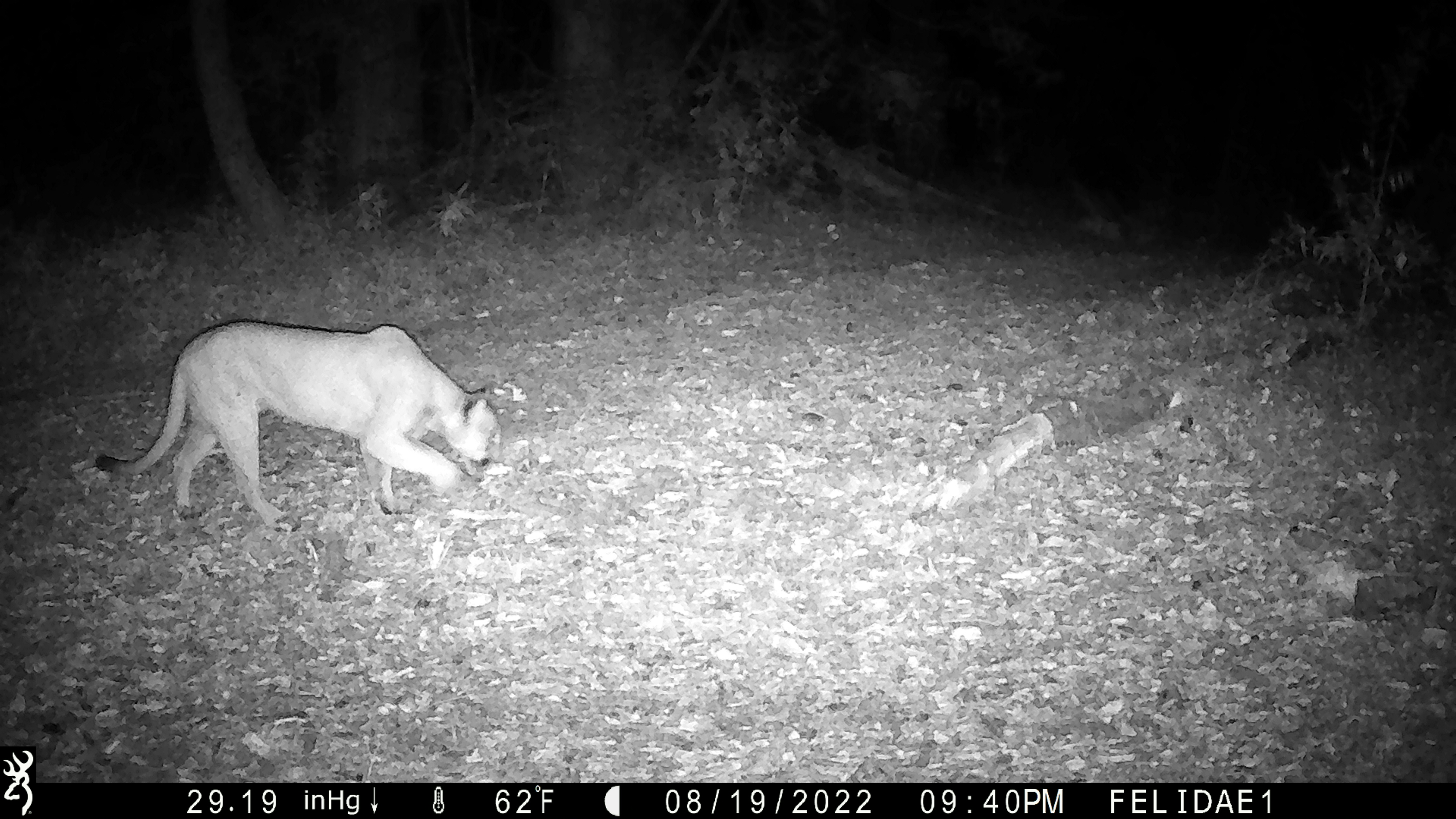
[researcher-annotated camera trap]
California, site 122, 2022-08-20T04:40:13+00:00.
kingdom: Animalia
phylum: Chordata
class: Mammalia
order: Carnivora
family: Felidae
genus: Puma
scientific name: Puma concolor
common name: puma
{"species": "puma (Puma concolor)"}